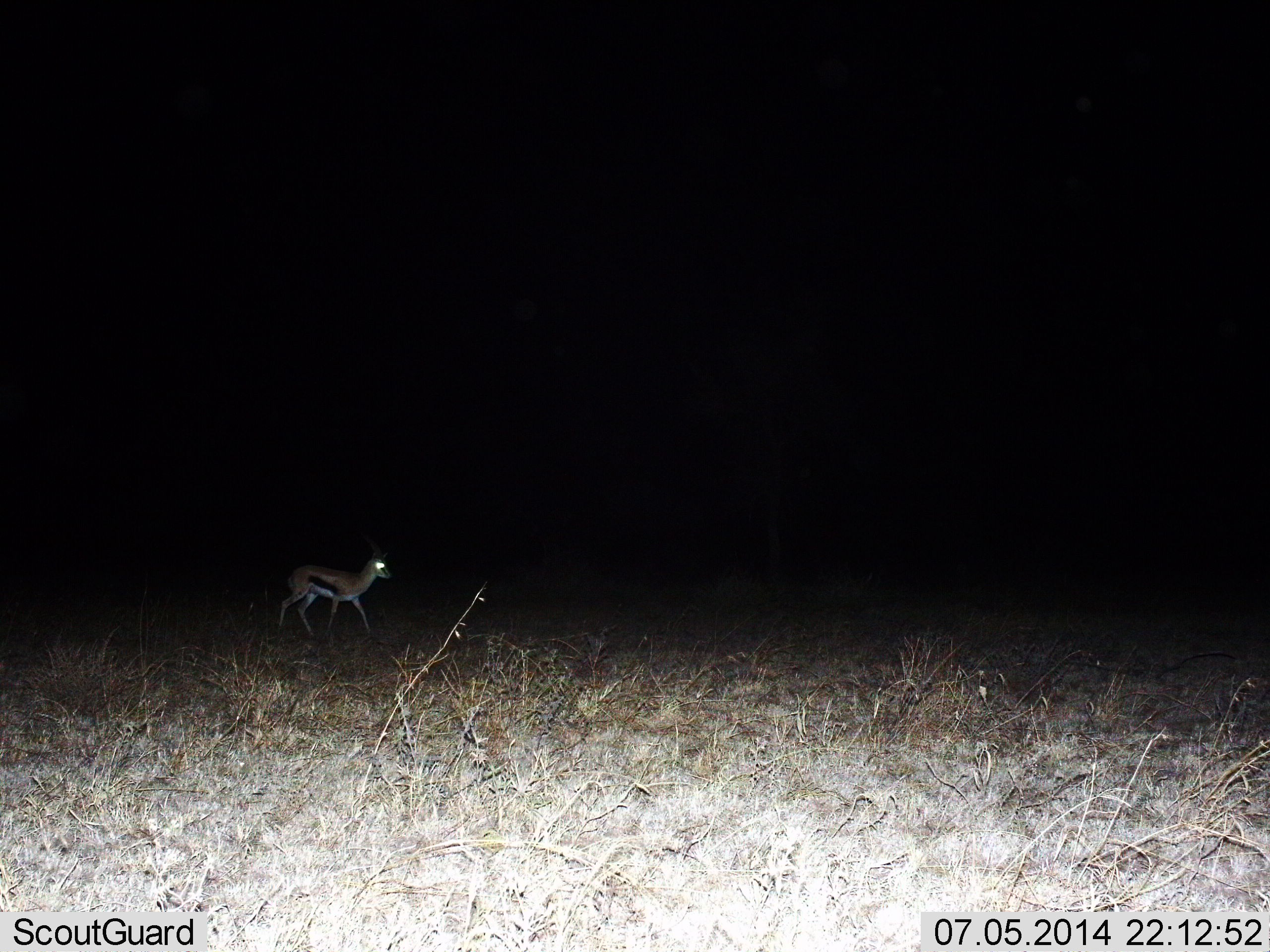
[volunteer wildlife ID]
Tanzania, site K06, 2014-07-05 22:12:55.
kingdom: Animalia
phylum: Chordata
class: Mammalia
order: Artiodactyla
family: Bovidae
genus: Eudorcas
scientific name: Eudorcas thomsonii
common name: thomson's gazelle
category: gazellethomsons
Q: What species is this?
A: Gazellethomsons (thomson's gazelle) (Eudorcas thomsonii).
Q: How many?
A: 1.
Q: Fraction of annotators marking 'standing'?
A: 10%.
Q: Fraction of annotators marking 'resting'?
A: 0%.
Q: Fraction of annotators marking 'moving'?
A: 90%.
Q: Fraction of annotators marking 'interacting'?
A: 0%.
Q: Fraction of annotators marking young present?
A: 0%.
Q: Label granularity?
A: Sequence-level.